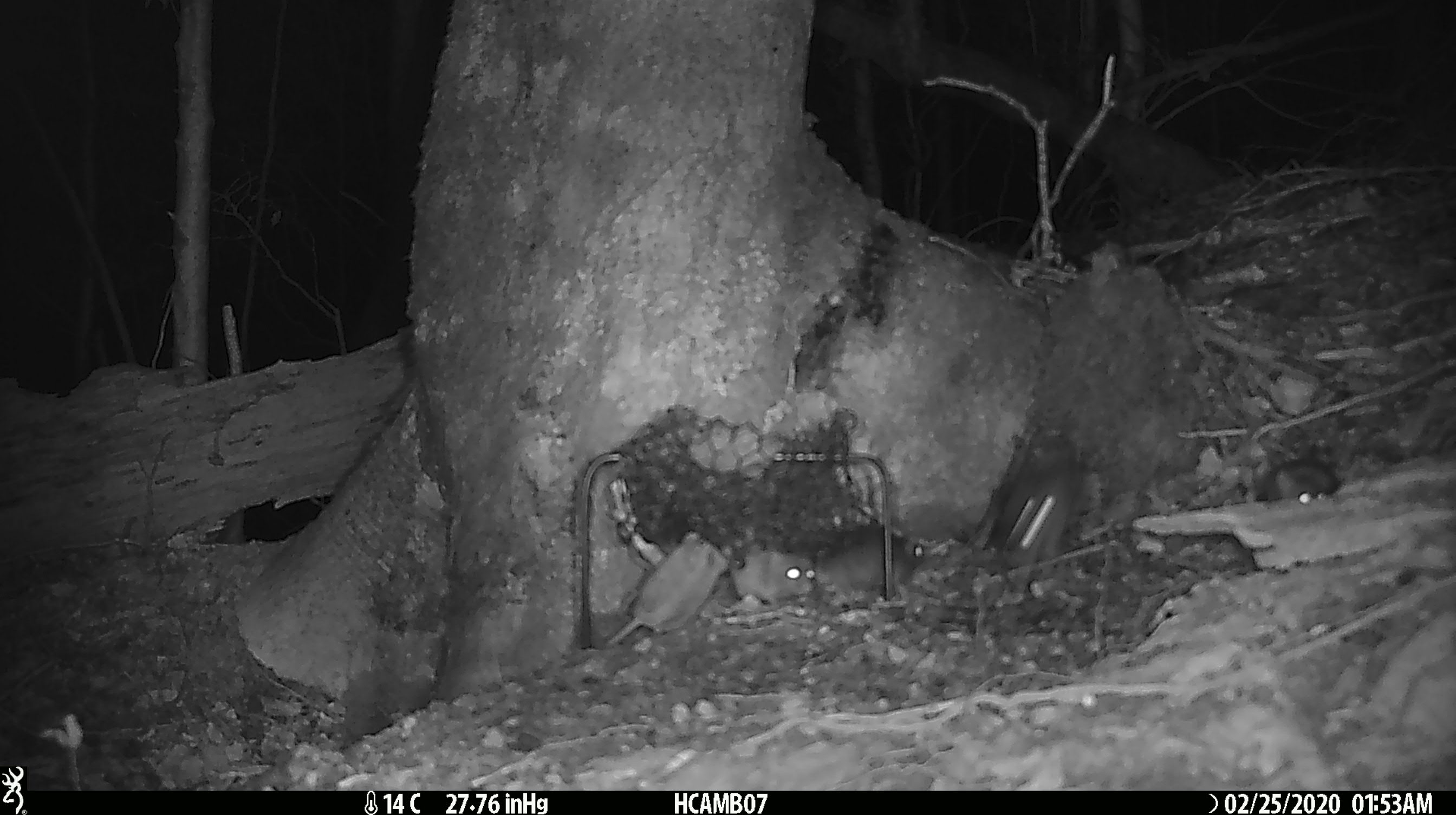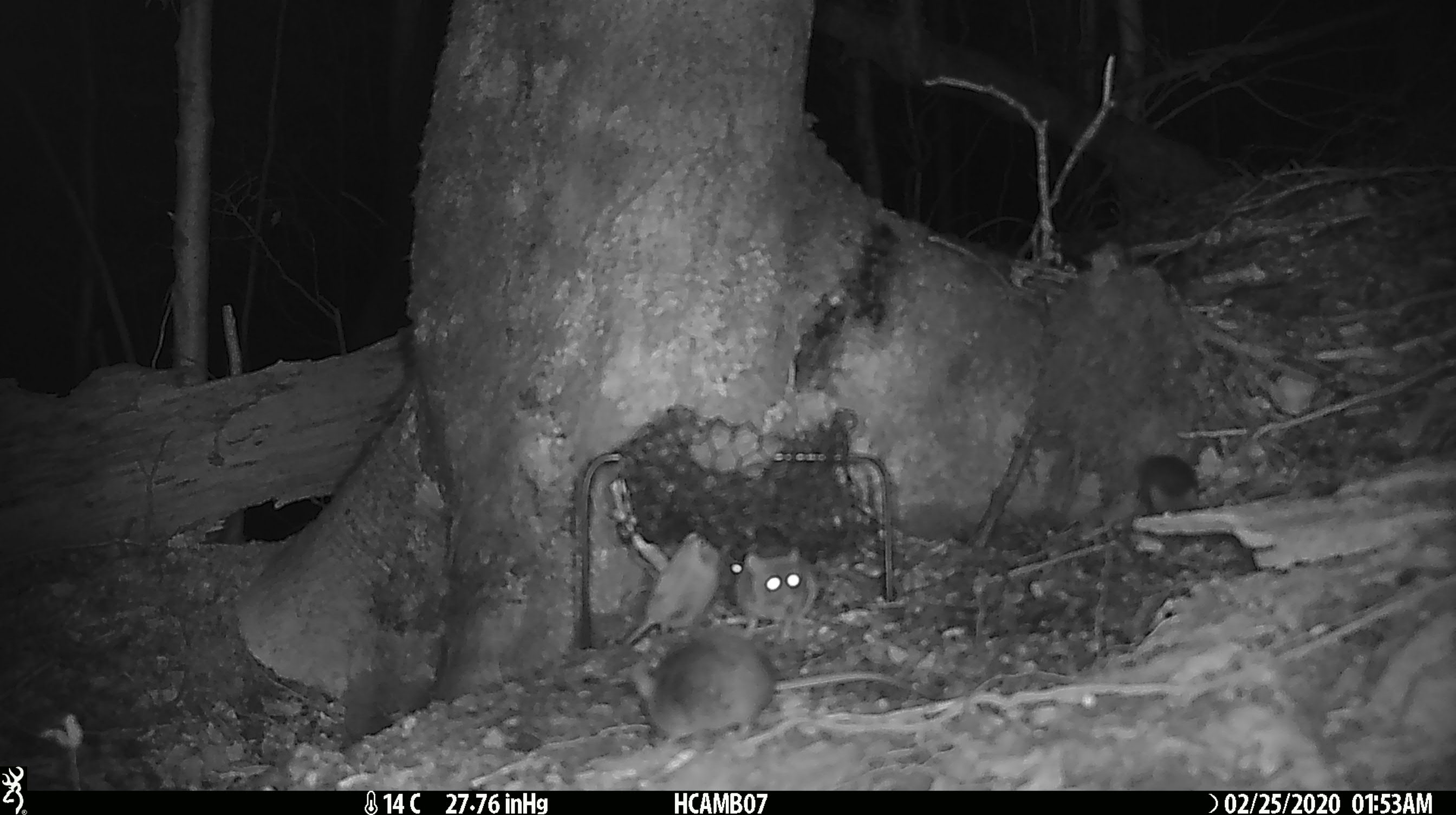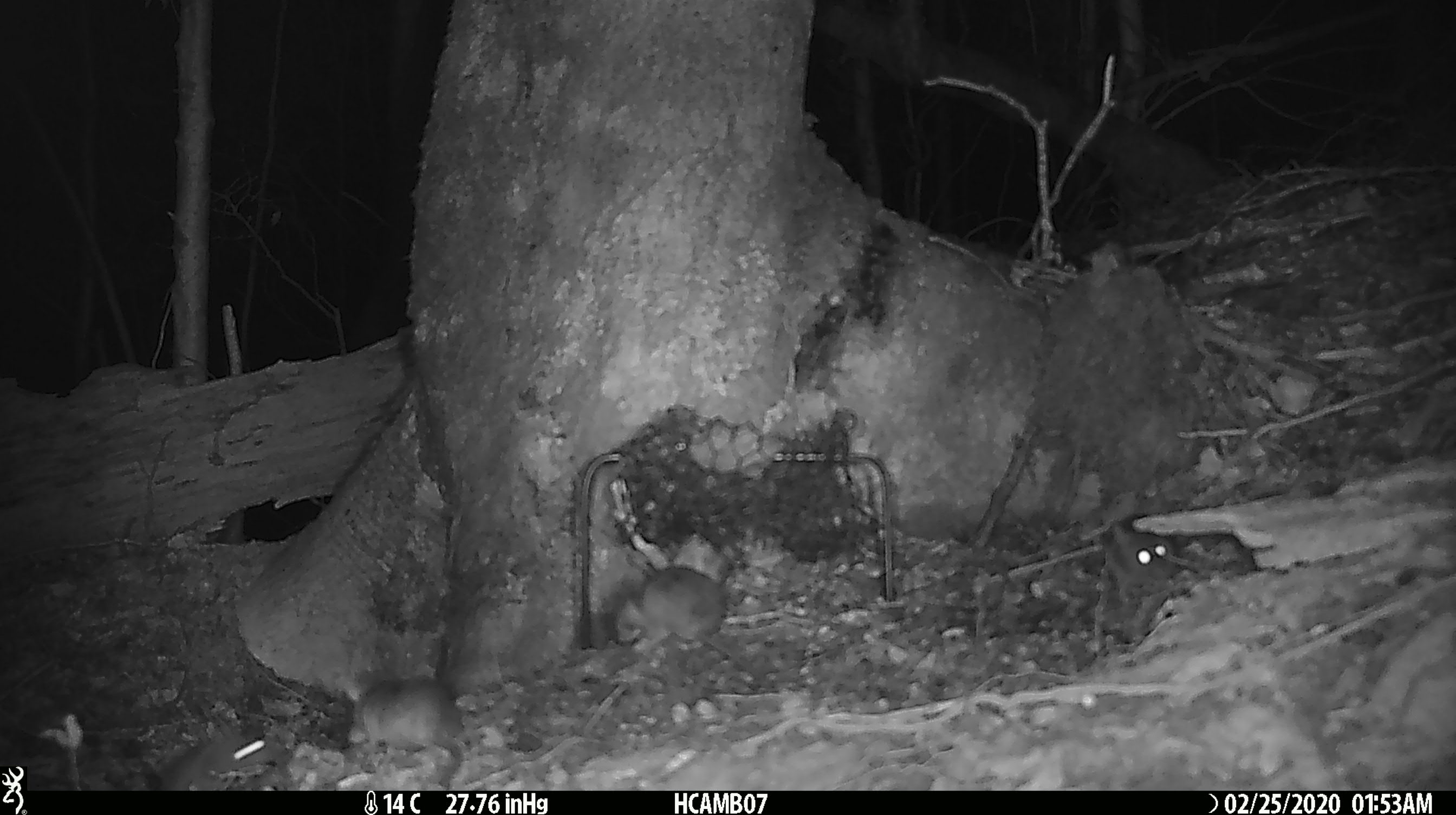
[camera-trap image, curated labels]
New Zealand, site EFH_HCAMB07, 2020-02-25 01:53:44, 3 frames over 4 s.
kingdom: Animalia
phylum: Chordata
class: Mammalia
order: Rodentia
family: Muridae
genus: Mus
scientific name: Mus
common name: mouse